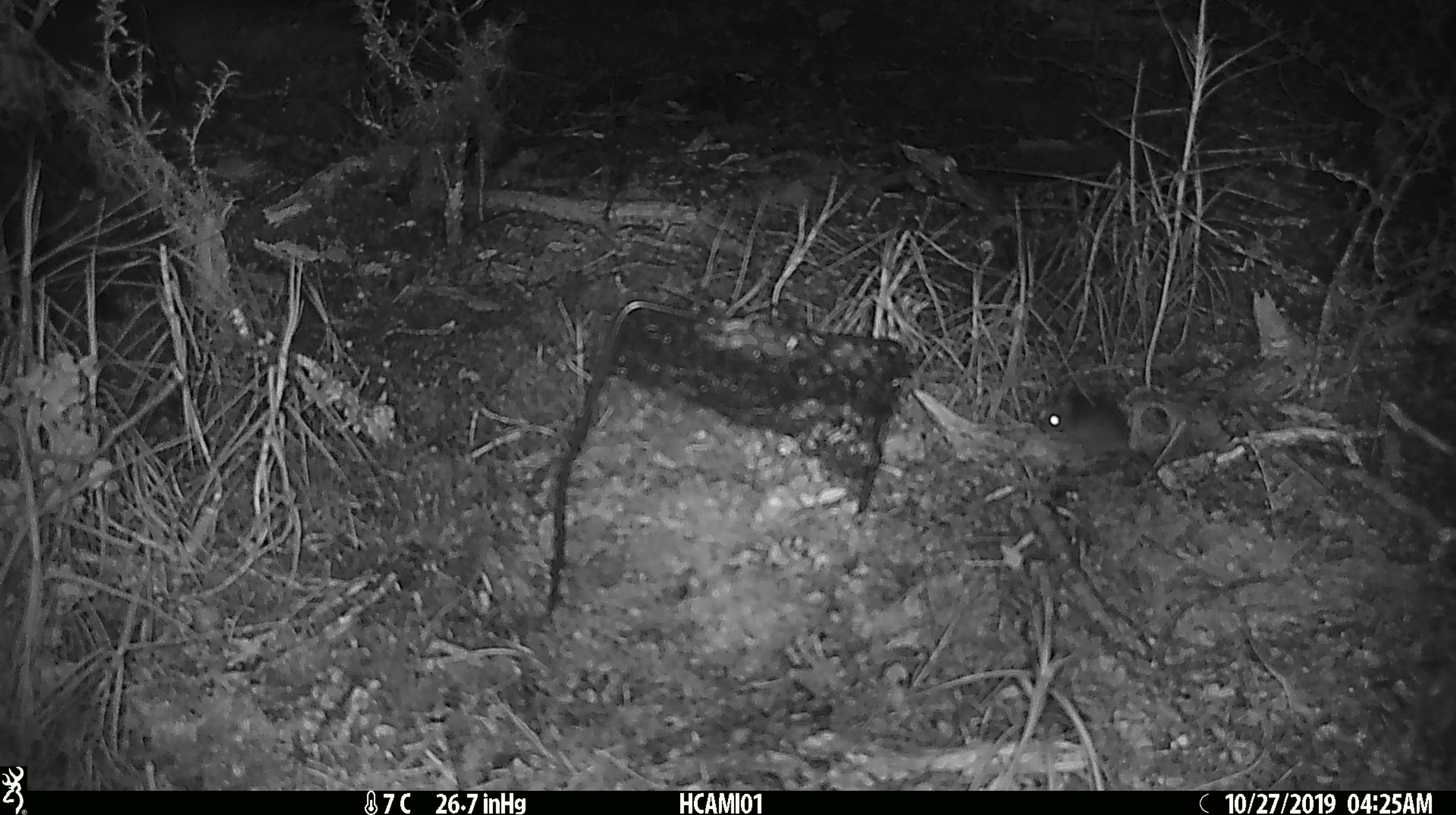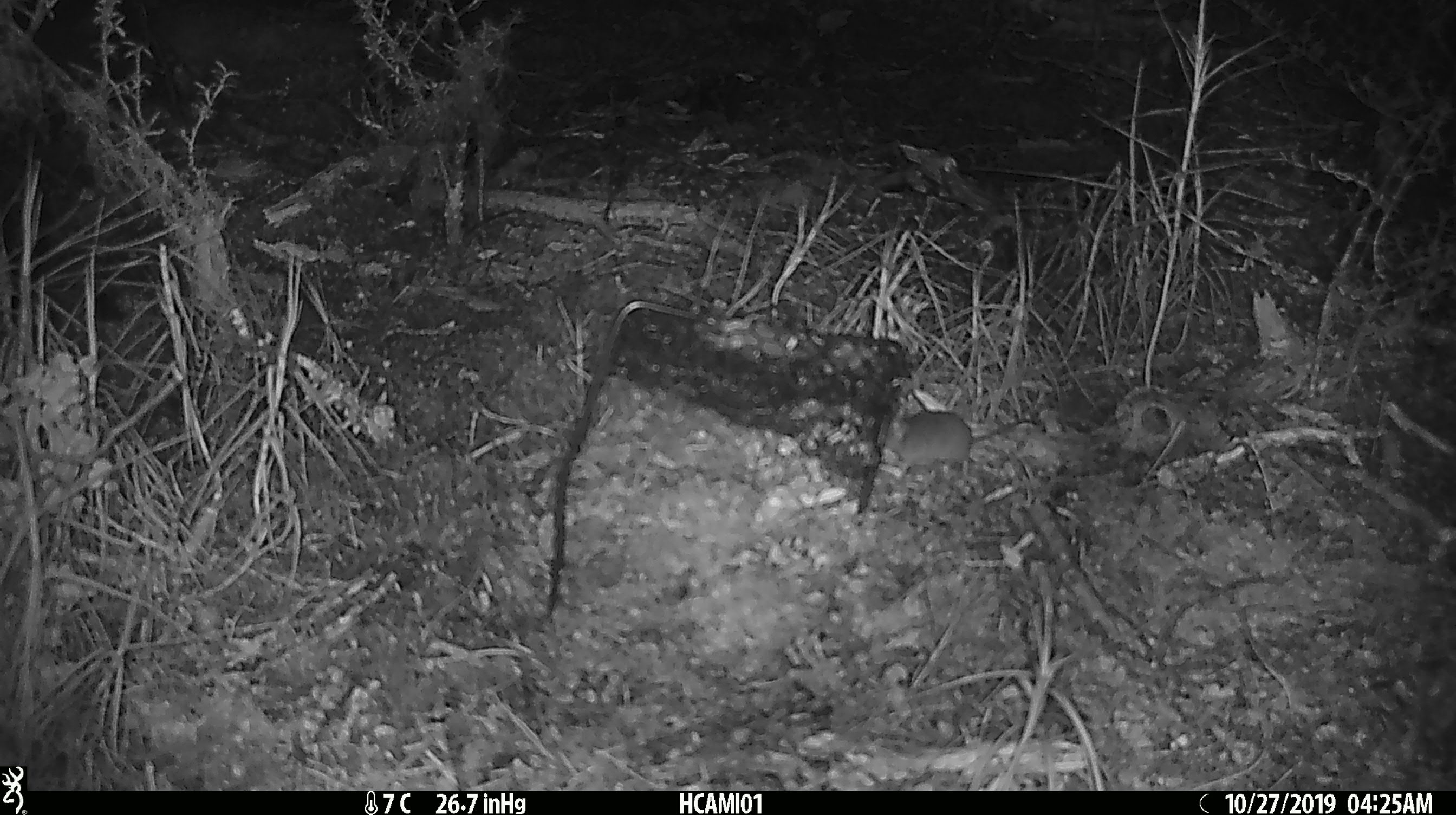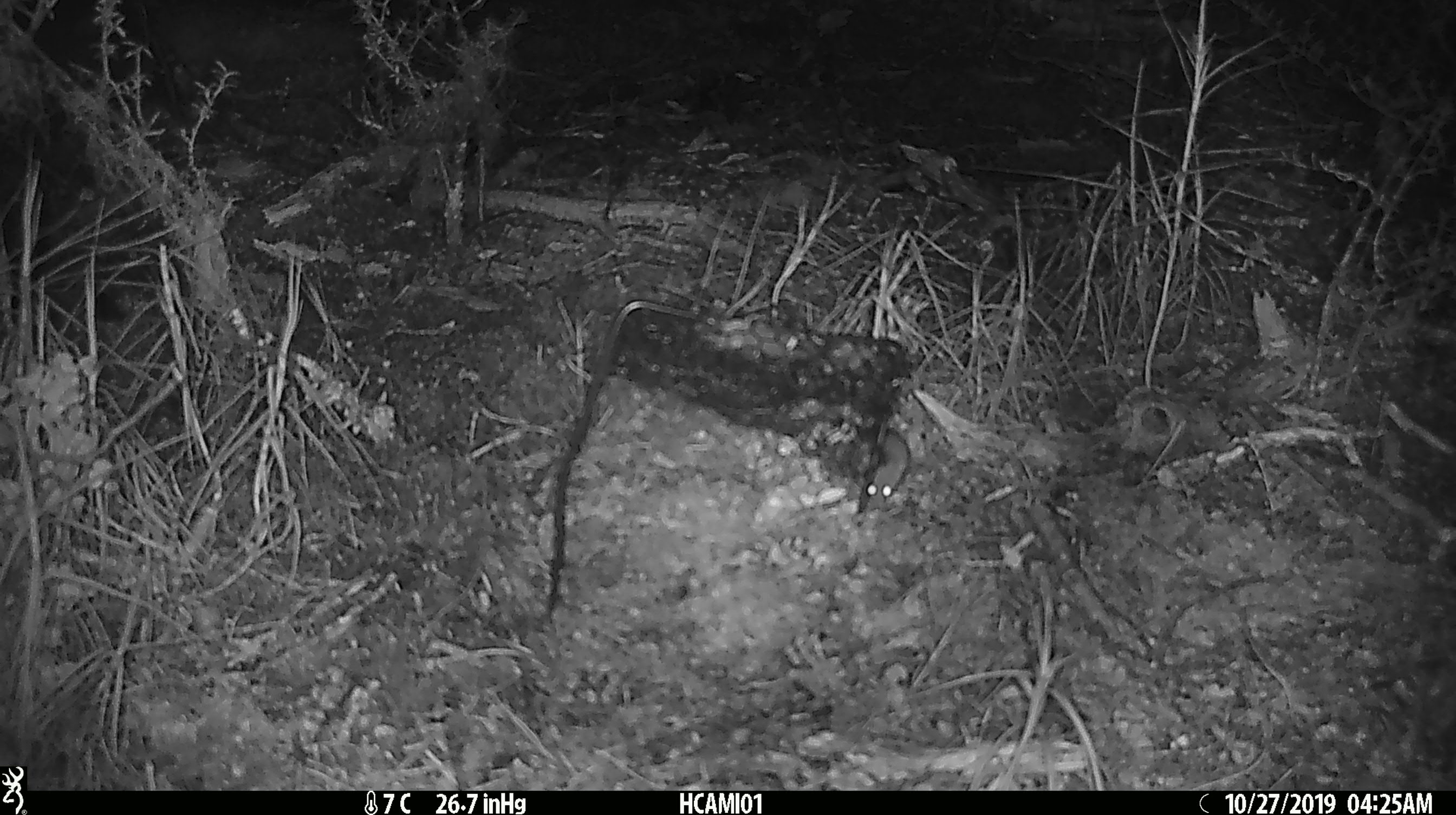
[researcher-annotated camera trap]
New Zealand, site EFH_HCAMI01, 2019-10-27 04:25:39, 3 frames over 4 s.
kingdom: Animalia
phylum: Chordata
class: Mammalia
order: Rodentia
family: Muridae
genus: Mus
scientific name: Mus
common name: mouse